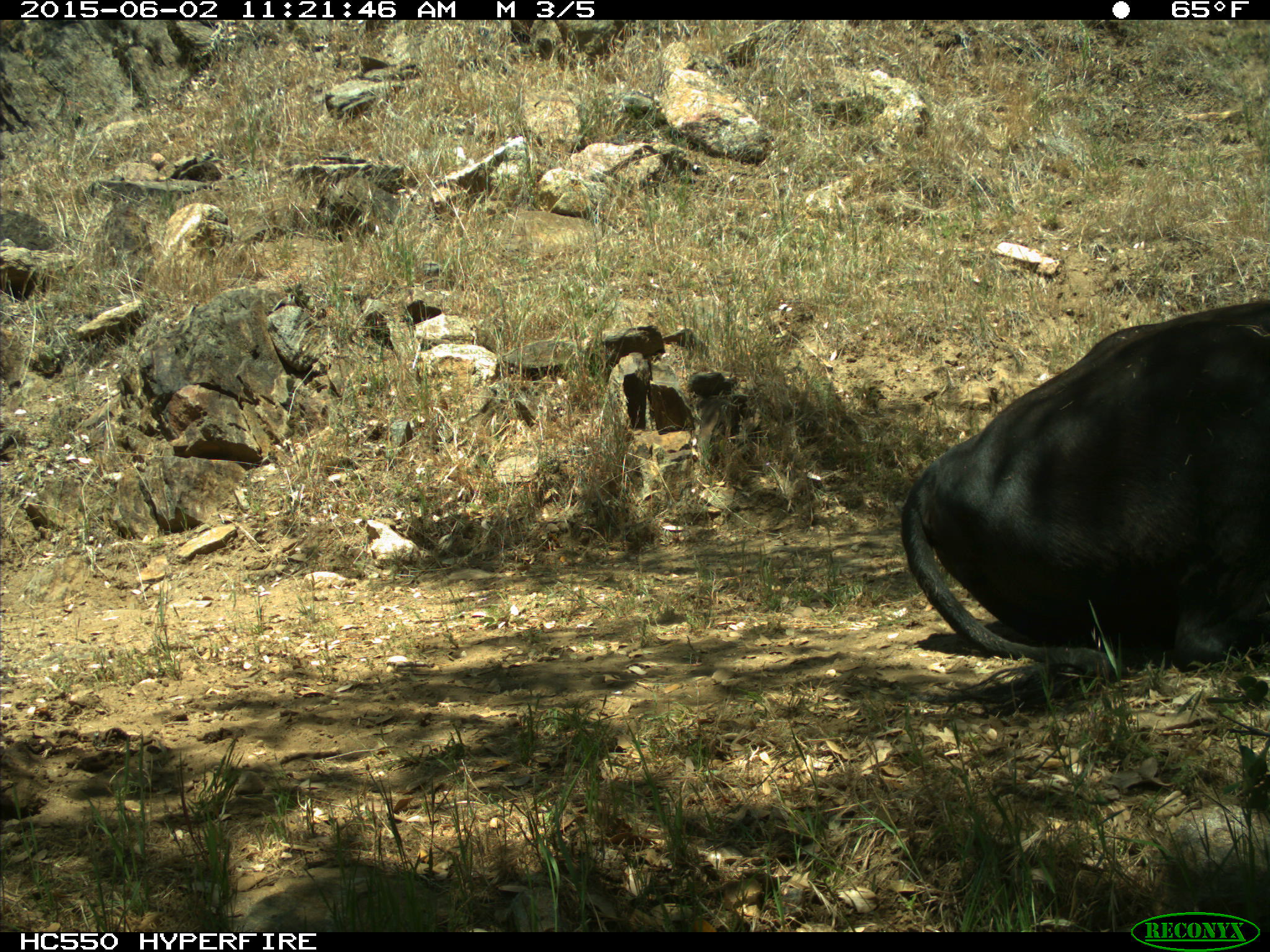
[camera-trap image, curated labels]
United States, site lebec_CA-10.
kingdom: Animalia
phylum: Chordata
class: Mammalia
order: Artiodactyla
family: Bovidae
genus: Bos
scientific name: Bos taurus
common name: domestic cow